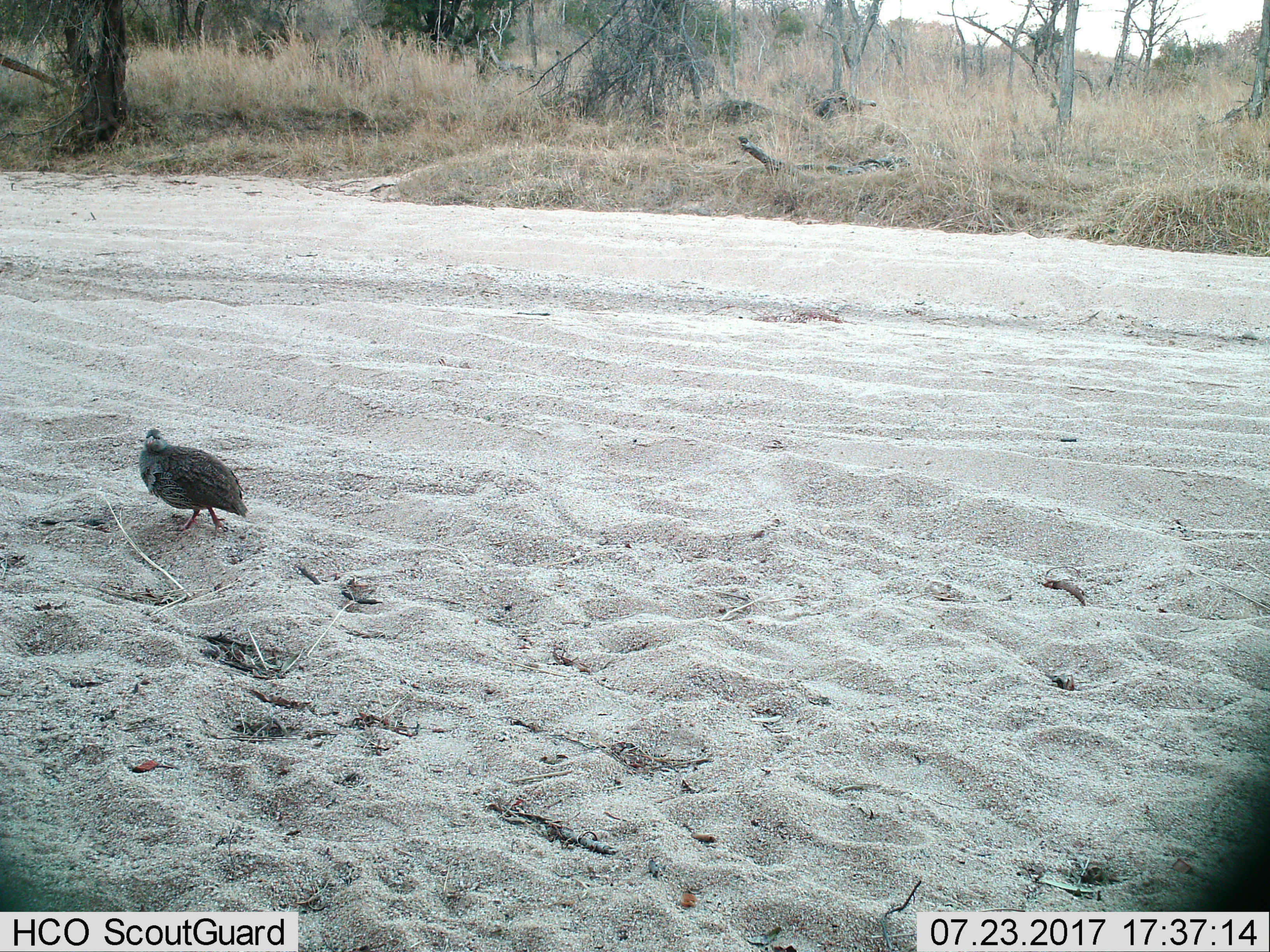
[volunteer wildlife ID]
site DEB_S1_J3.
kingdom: Animalia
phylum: Chordata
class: Aves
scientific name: Aves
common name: bird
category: birdother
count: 1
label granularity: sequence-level